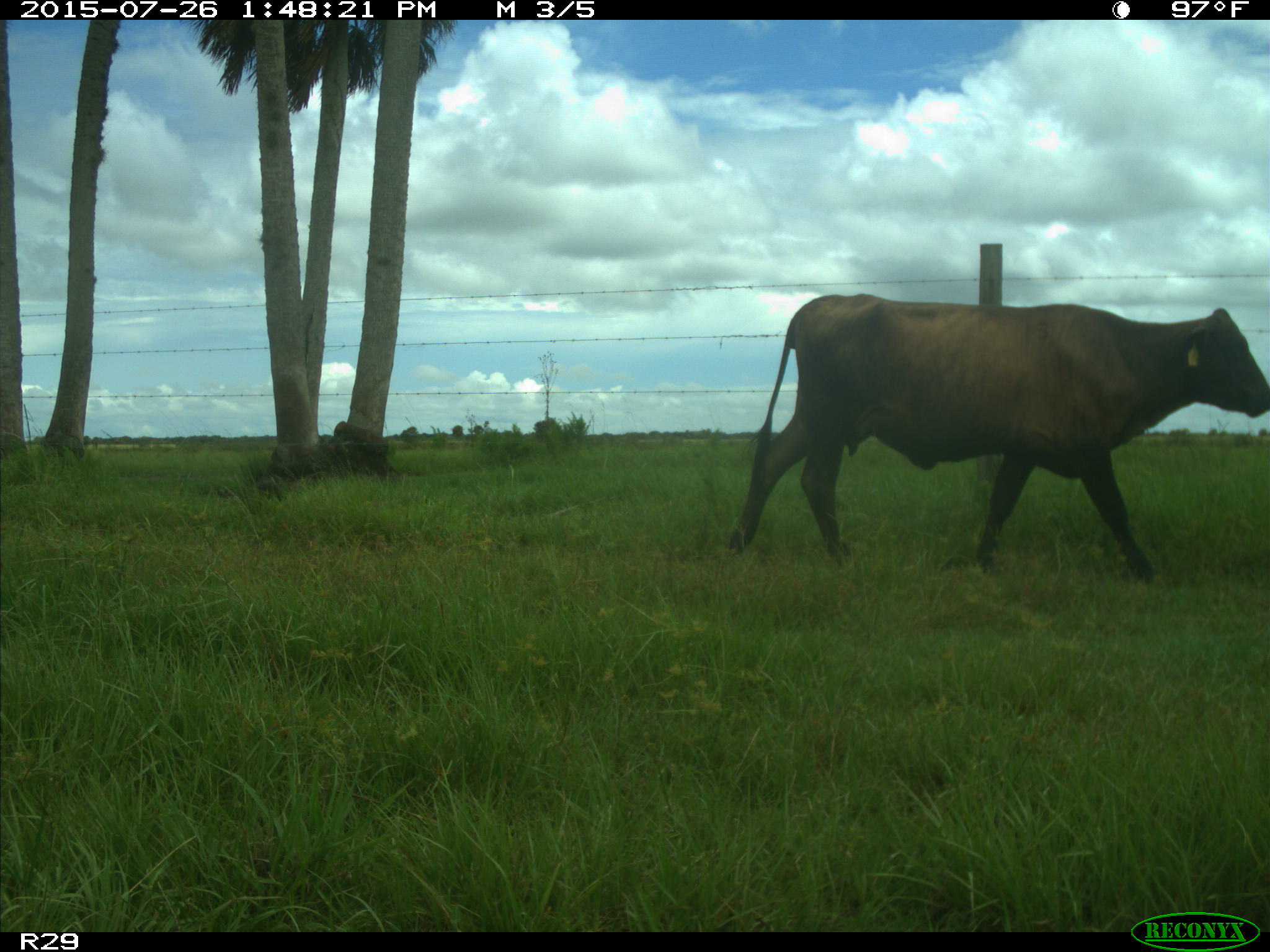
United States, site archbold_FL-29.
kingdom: Animalia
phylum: Chordata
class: Mammalia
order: Artiodactyla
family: Bovidae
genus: Bos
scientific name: Bos taurus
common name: domestic cow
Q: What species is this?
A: Bos taurus (domestic cow).